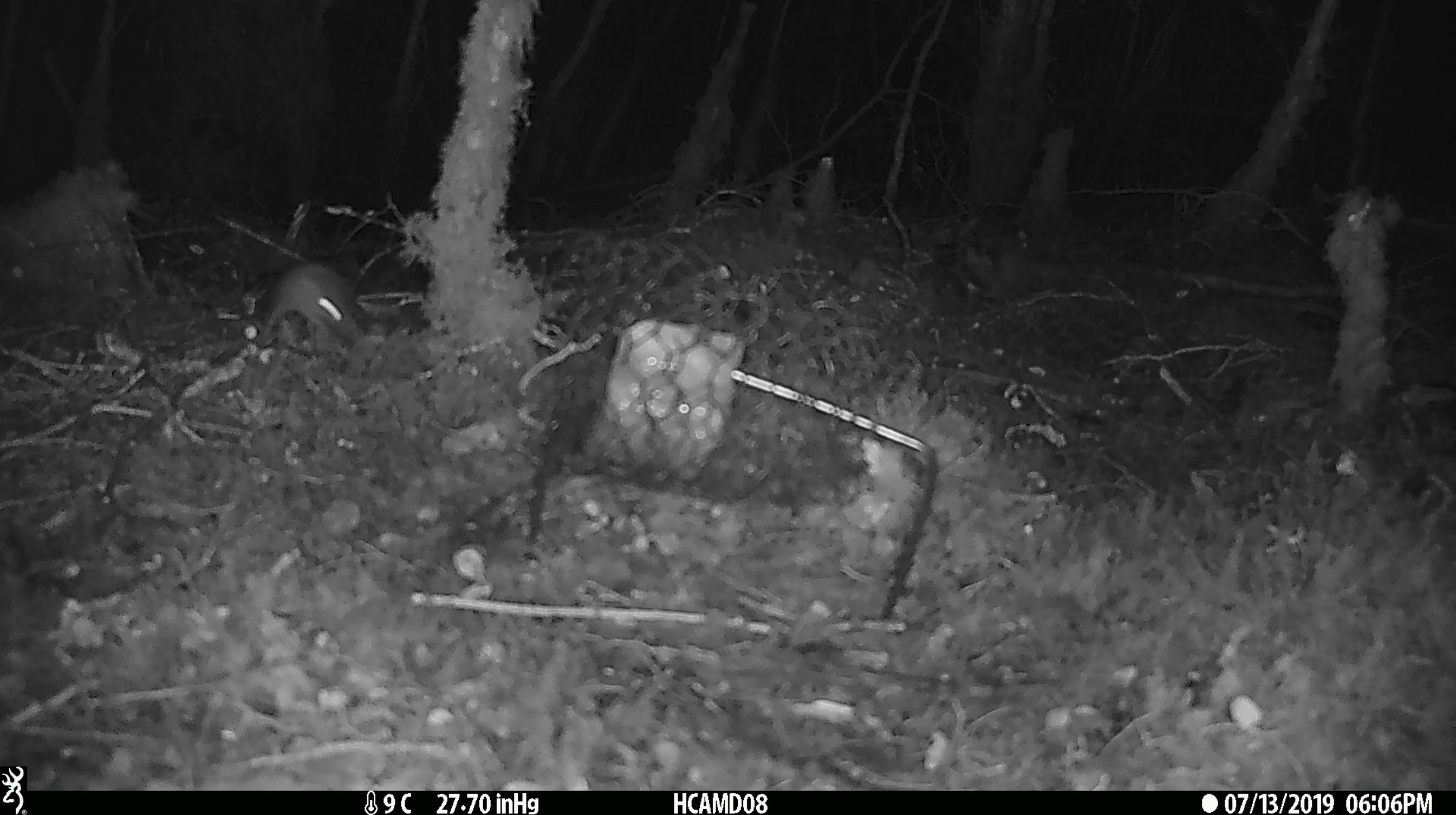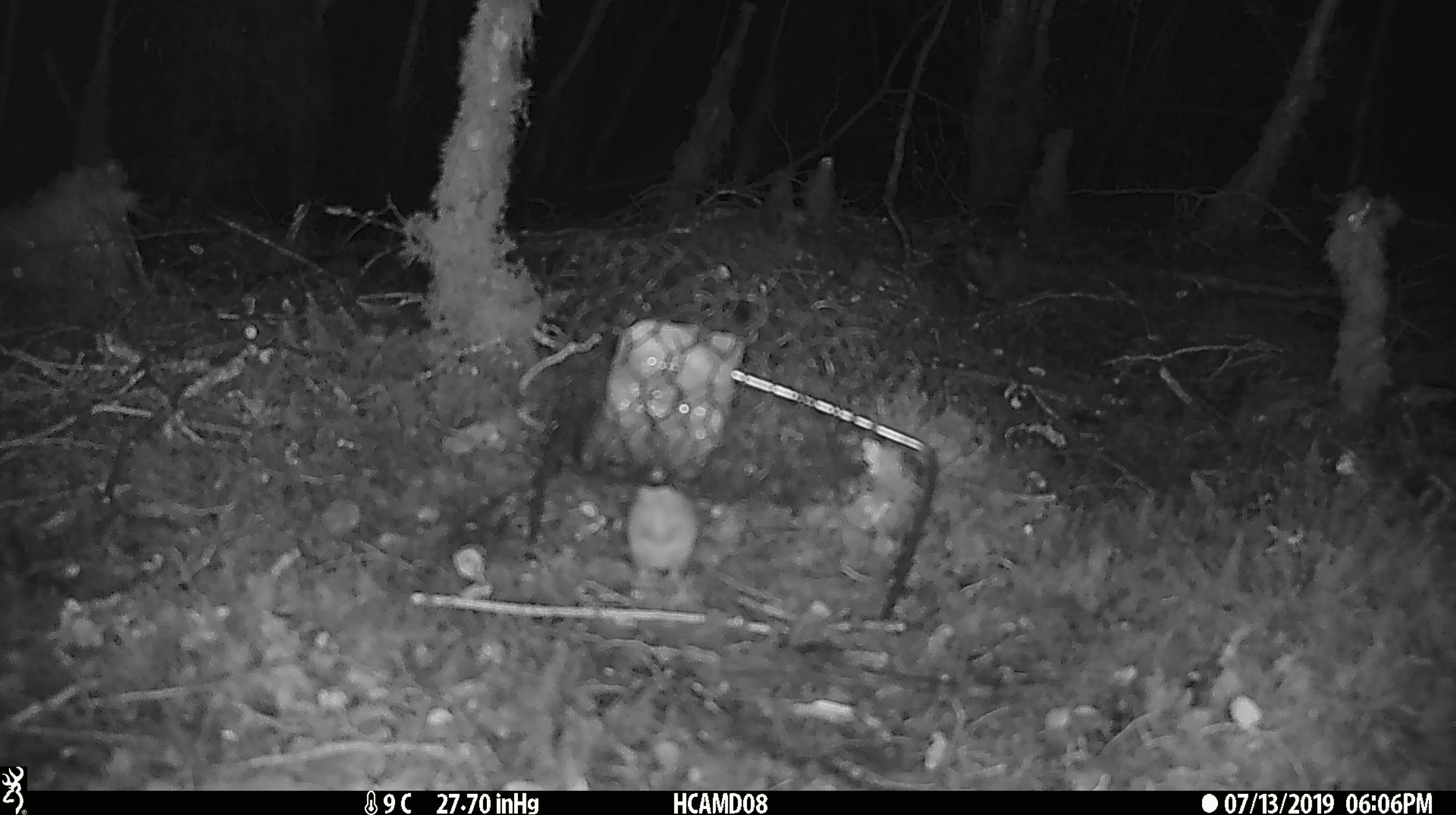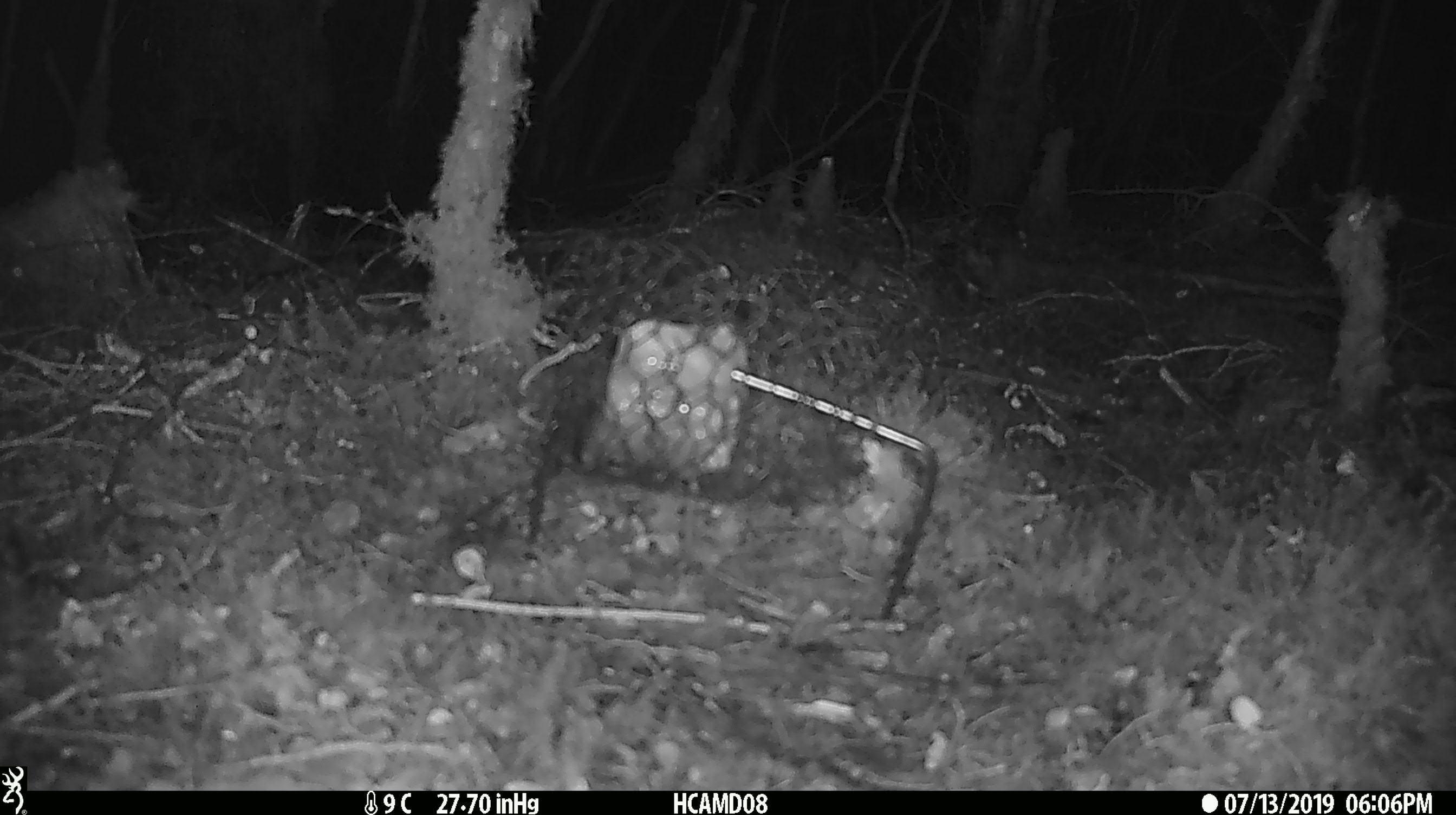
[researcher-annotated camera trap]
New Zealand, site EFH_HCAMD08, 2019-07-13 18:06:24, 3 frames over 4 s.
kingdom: Animalia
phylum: Chordata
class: Mammalia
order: Rodentia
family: Muridae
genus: Mus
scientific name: Mus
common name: mouse